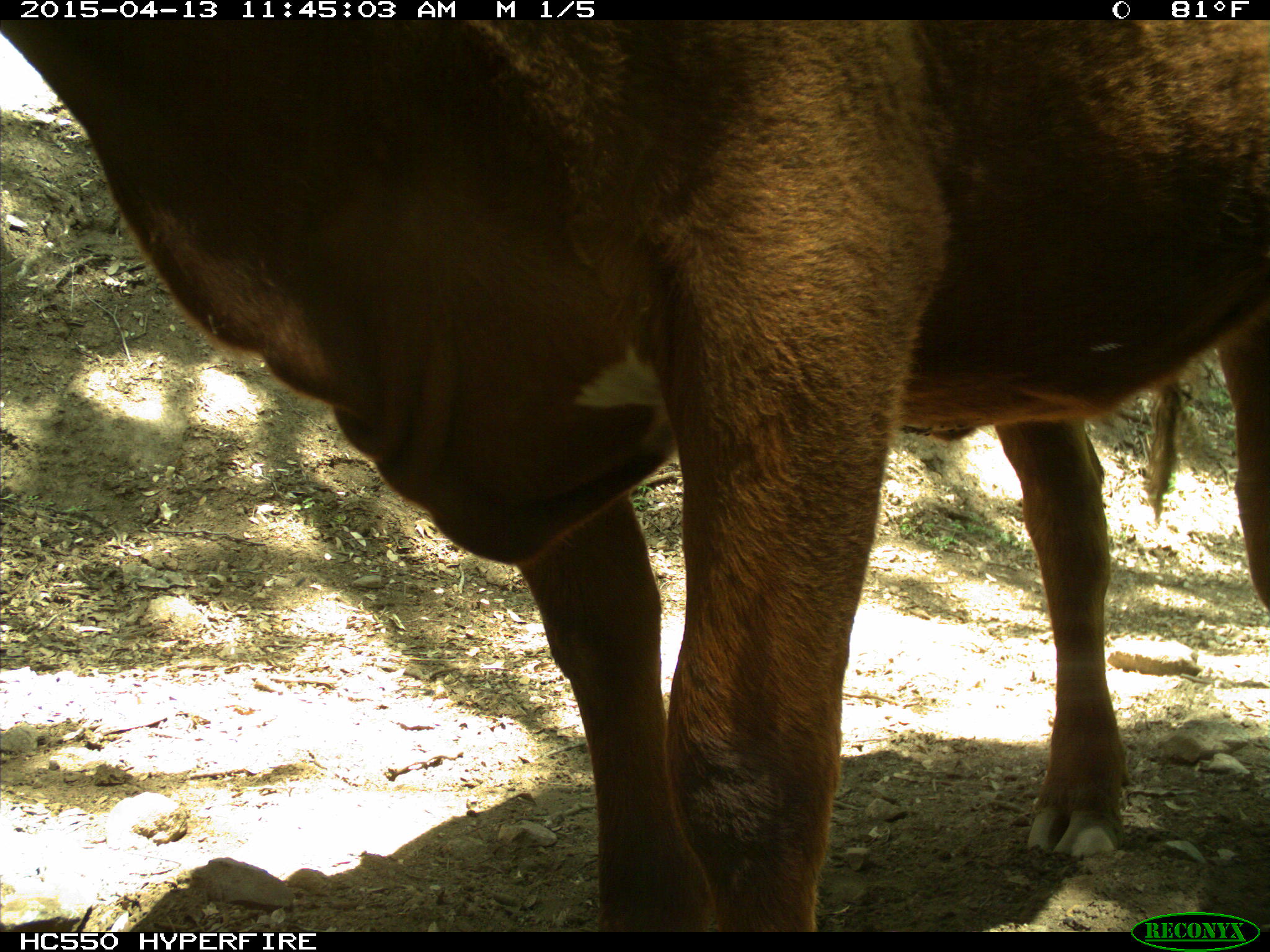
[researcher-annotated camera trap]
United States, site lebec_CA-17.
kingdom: Animalia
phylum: Chordata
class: Mammalia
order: Artiodactyla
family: Bovidae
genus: Bos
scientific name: Bos taurus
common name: domestic cow